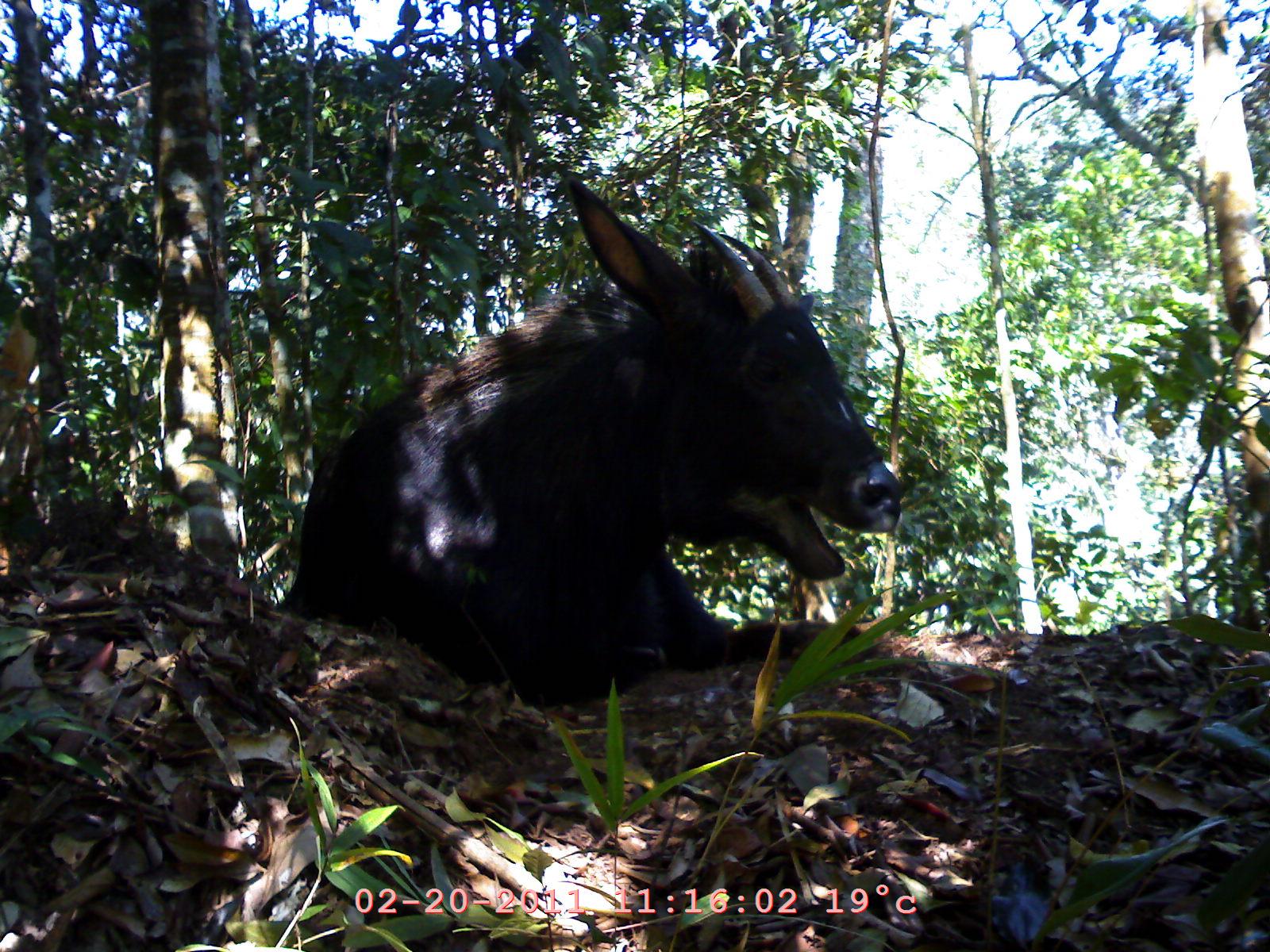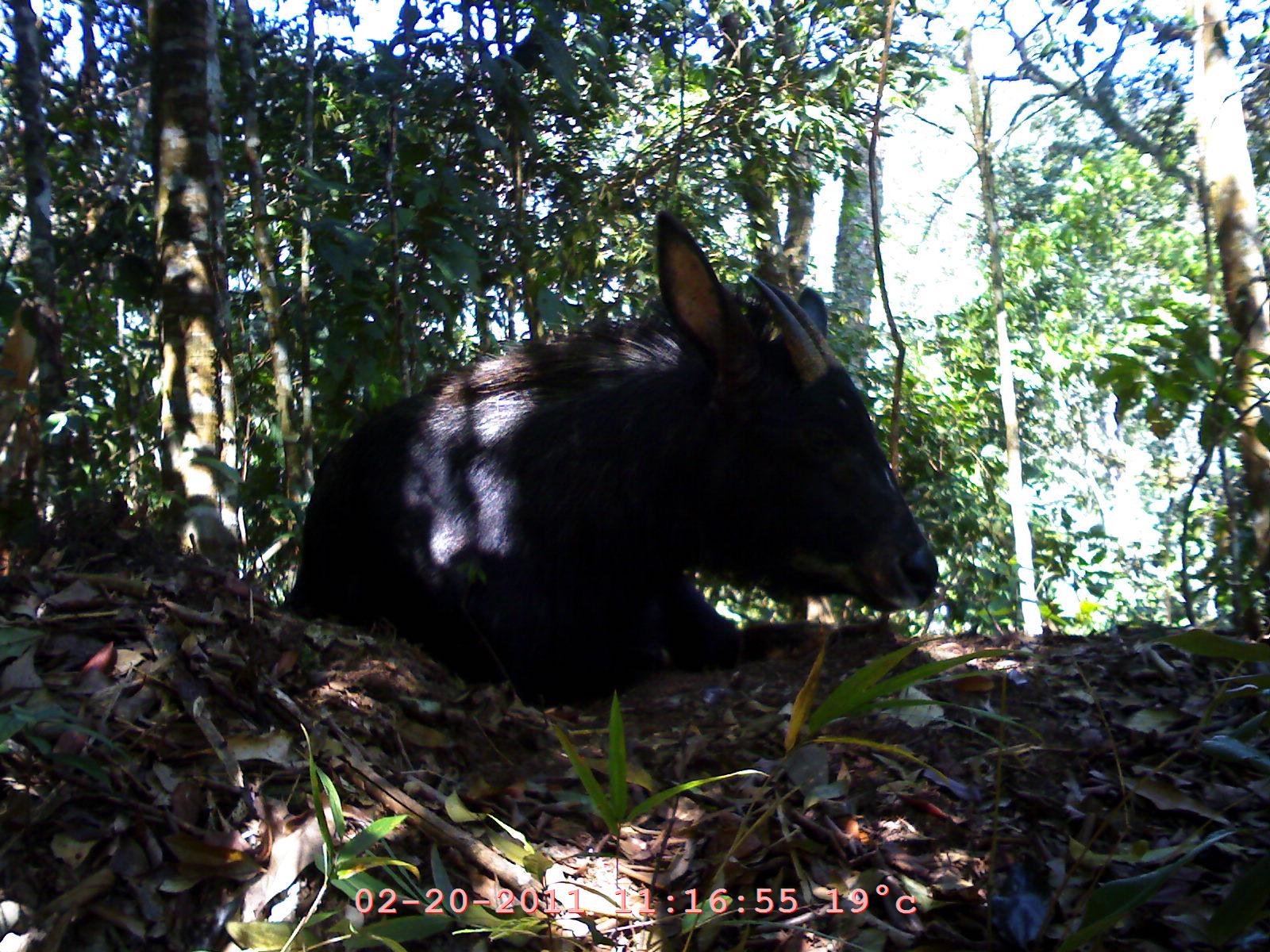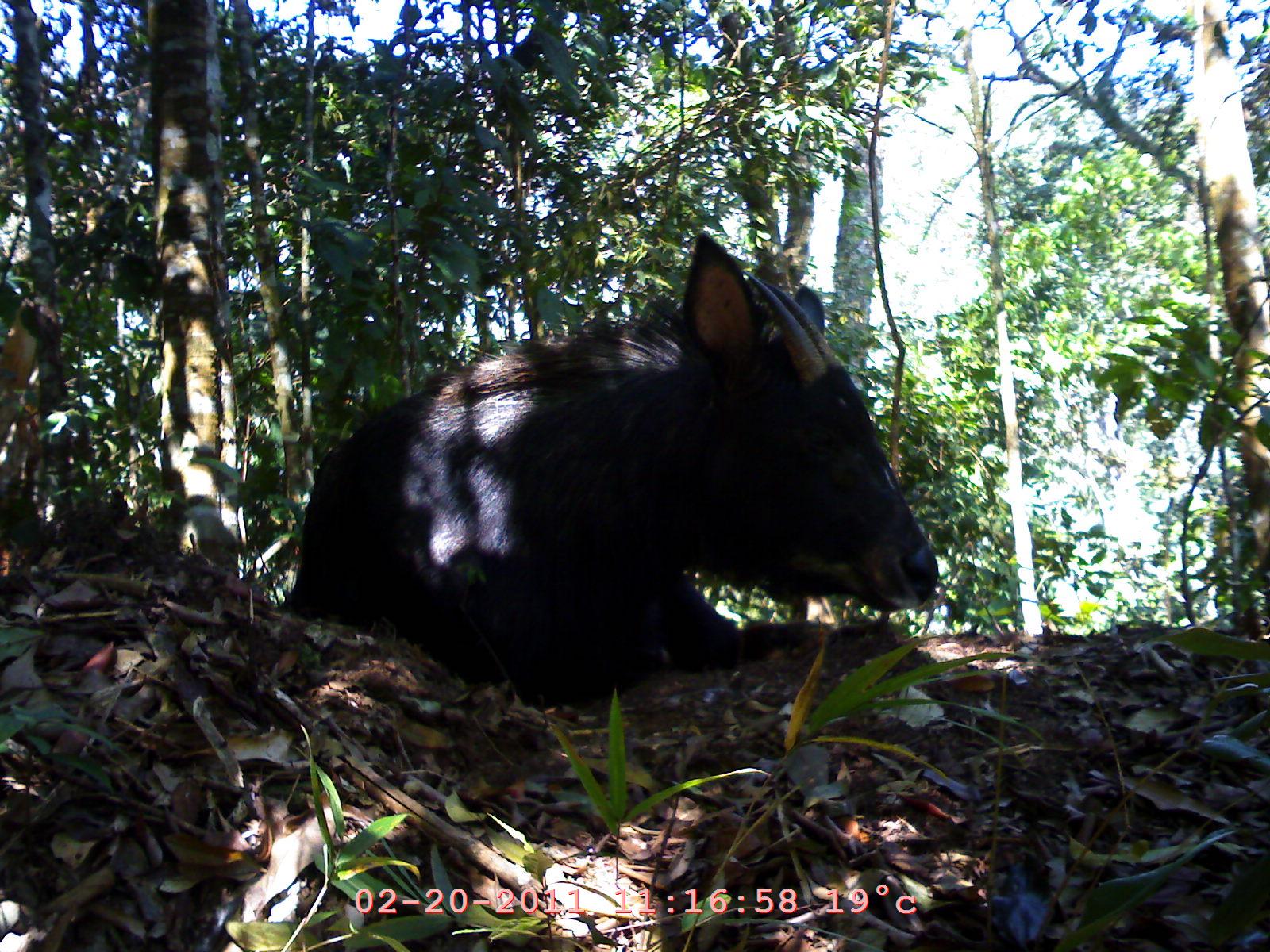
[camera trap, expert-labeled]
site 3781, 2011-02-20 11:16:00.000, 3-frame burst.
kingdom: Animalia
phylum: Chordata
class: Mammalia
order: Artiodactyla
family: Bovidae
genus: Capricornis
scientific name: Capricornis sumatraensis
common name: southern serow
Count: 1.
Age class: adult.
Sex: female.